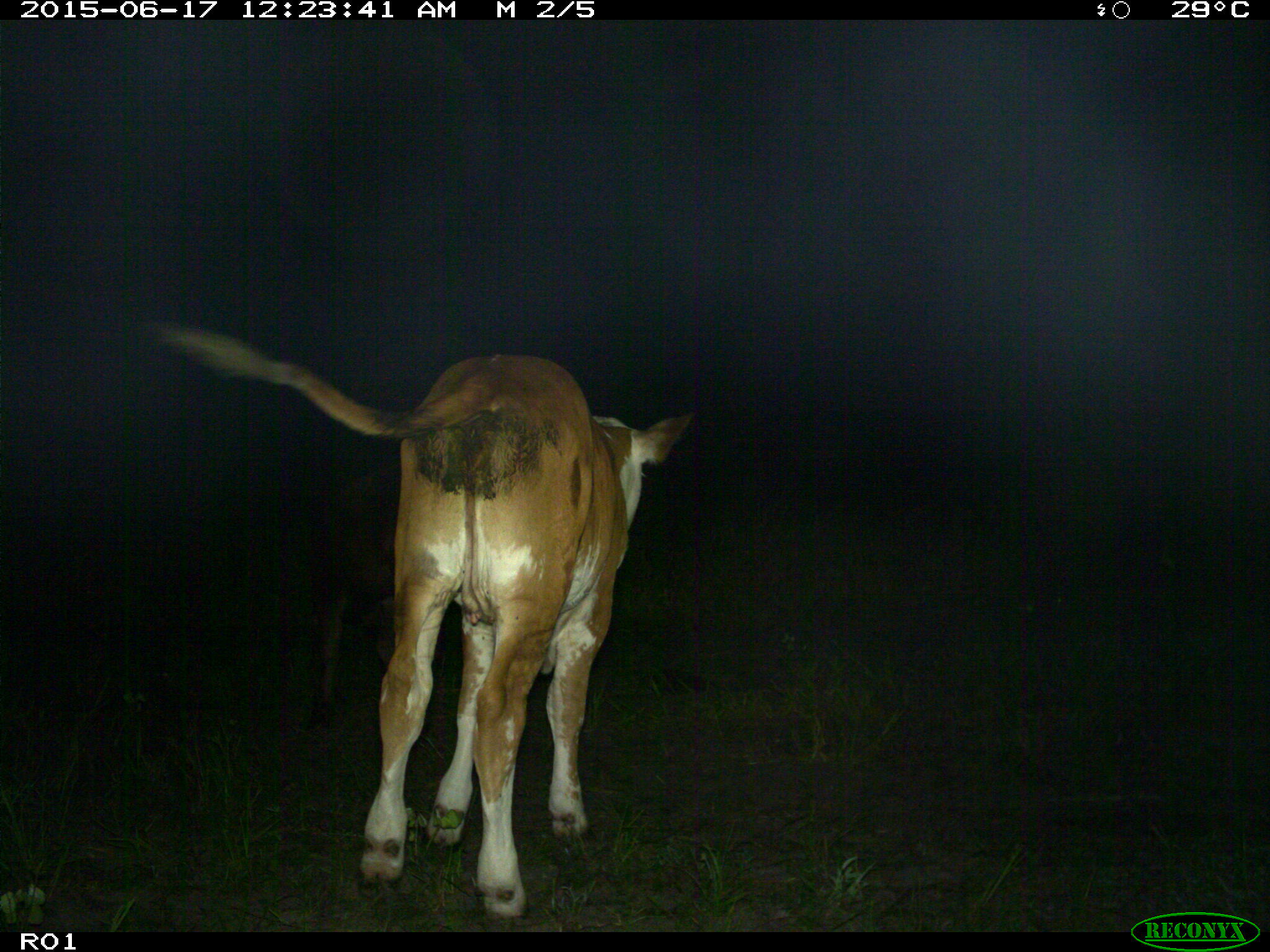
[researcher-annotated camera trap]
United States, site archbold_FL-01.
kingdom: Animalia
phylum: Chordata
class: Mammalia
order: Artiodactyla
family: Bovidae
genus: Bos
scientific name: Bos taurus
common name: domestic cow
Bos taurus (domestic cow).